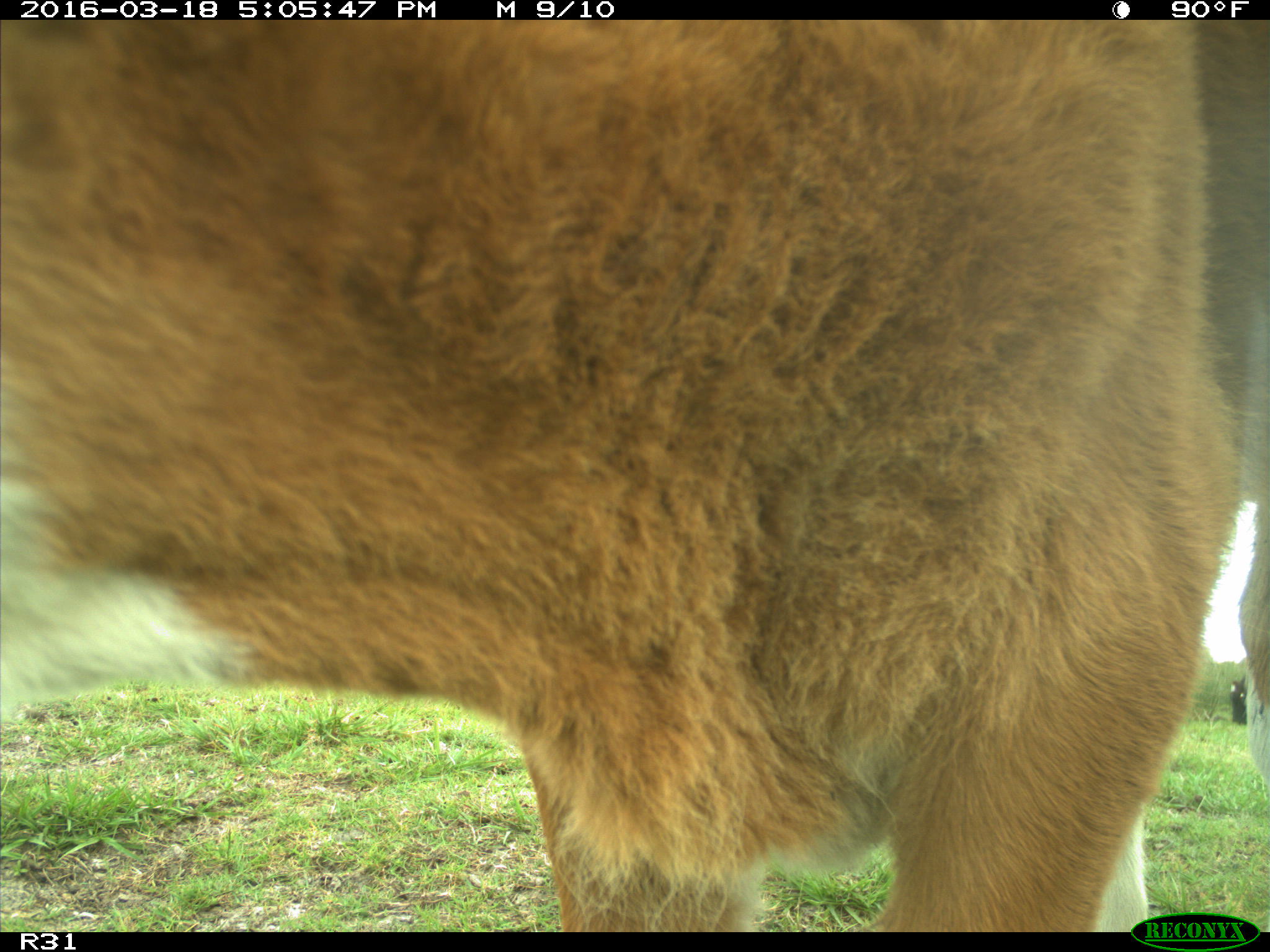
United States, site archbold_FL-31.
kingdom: Animalia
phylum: Chordata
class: Mammalia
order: Artiodactyla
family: Bovidae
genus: Bos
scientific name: Bos taurus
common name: domestic cow